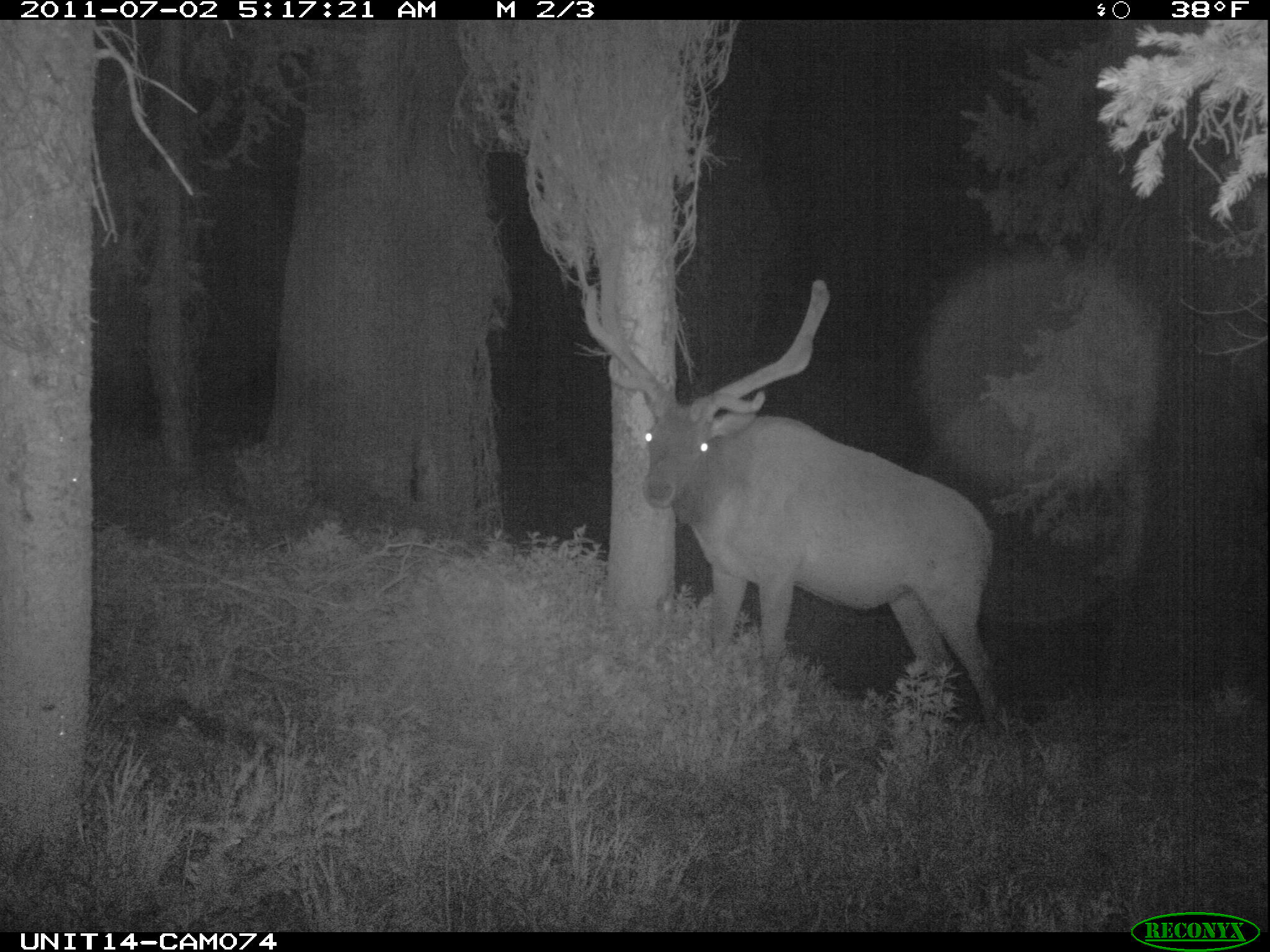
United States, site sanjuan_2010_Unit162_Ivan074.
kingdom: Animalia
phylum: Chordata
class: Mammalia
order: Artiodactyla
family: Cervidae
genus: Cervus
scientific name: Cervus elaphus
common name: red deer